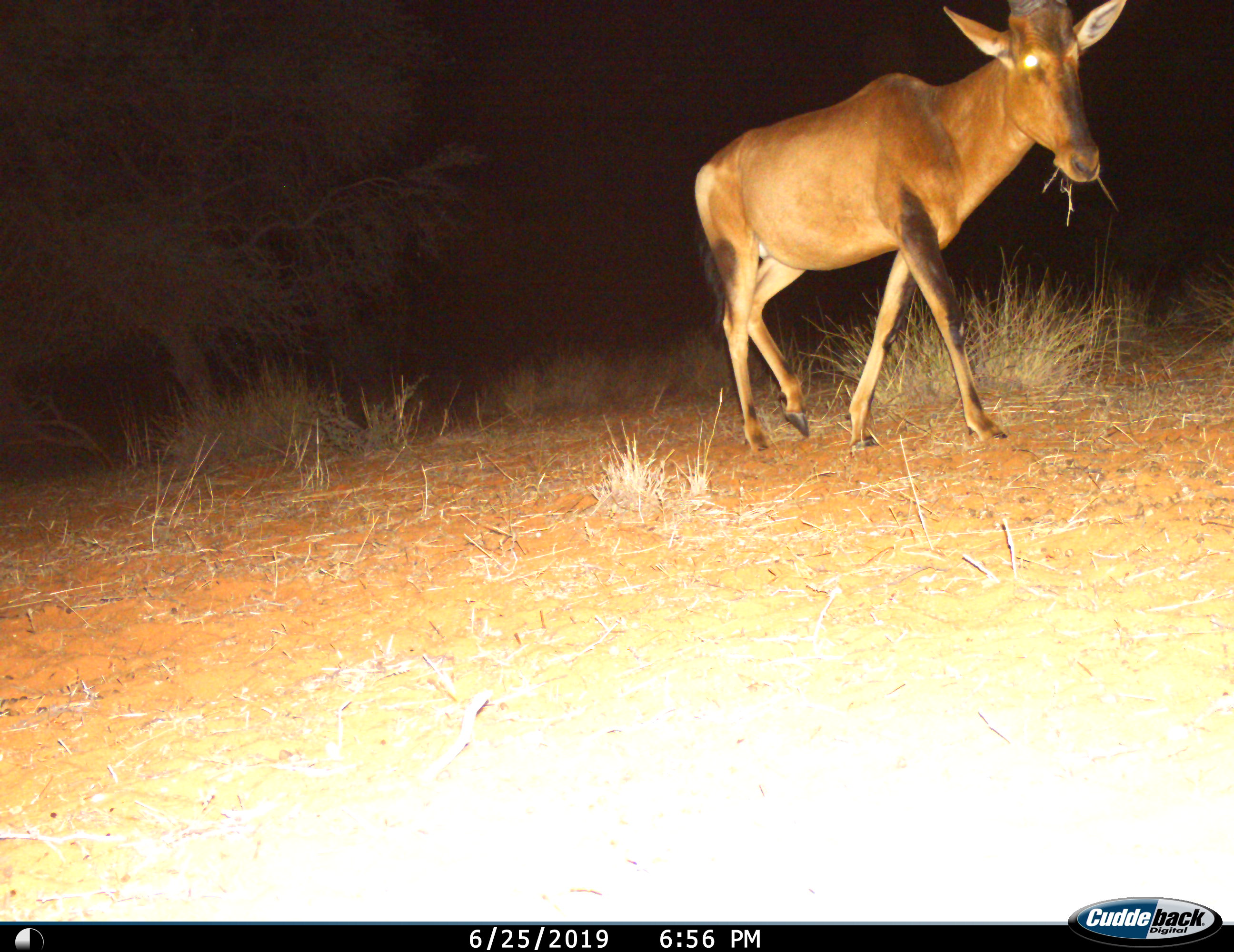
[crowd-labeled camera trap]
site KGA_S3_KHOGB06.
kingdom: Animalia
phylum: Chordata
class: Mammalia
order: Artiodactyla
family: Bovidae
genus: Alcelaphus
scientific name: Alcelaphus buselaphus caama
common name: red hartebeest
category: hartebeestred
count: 1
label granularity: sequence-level